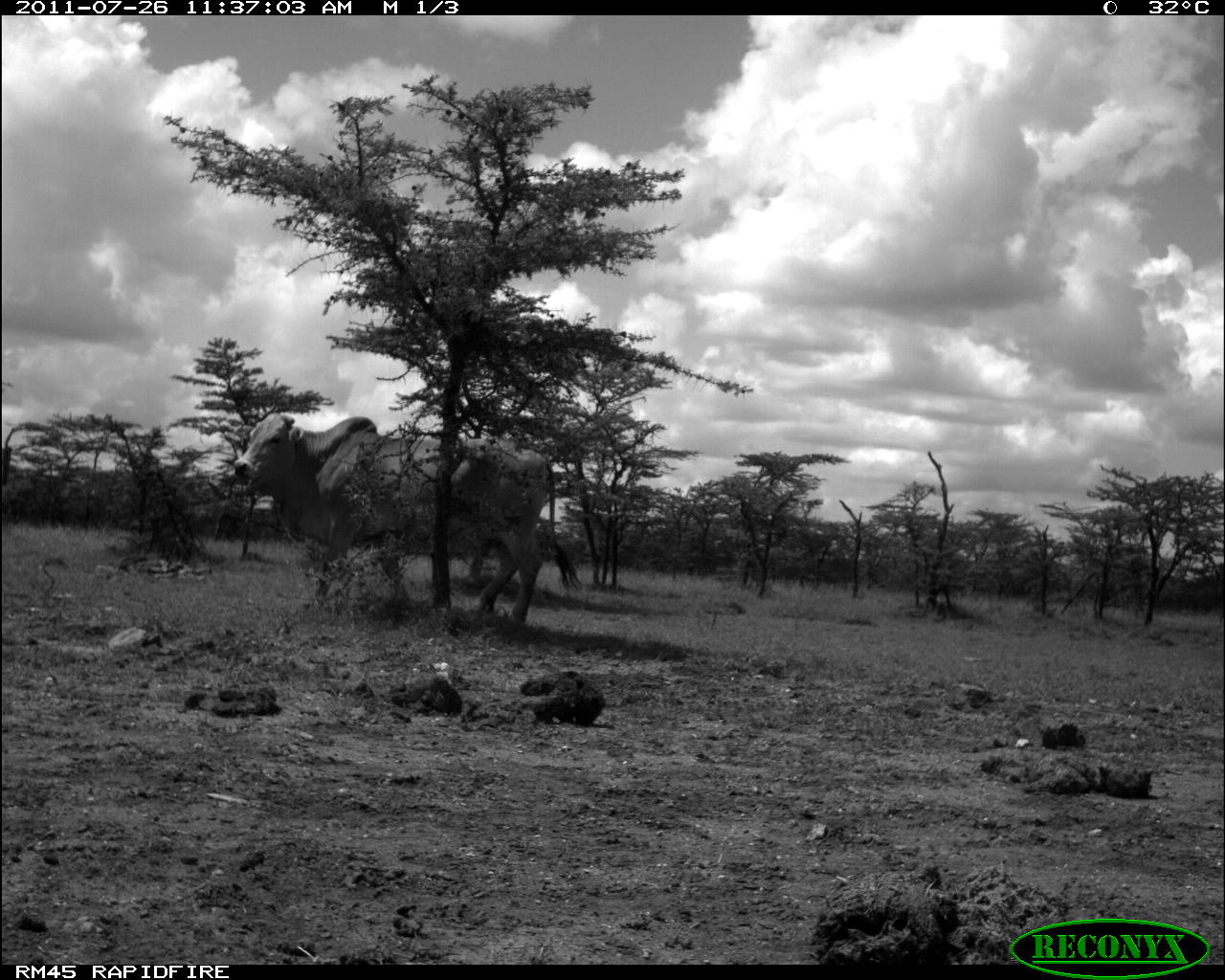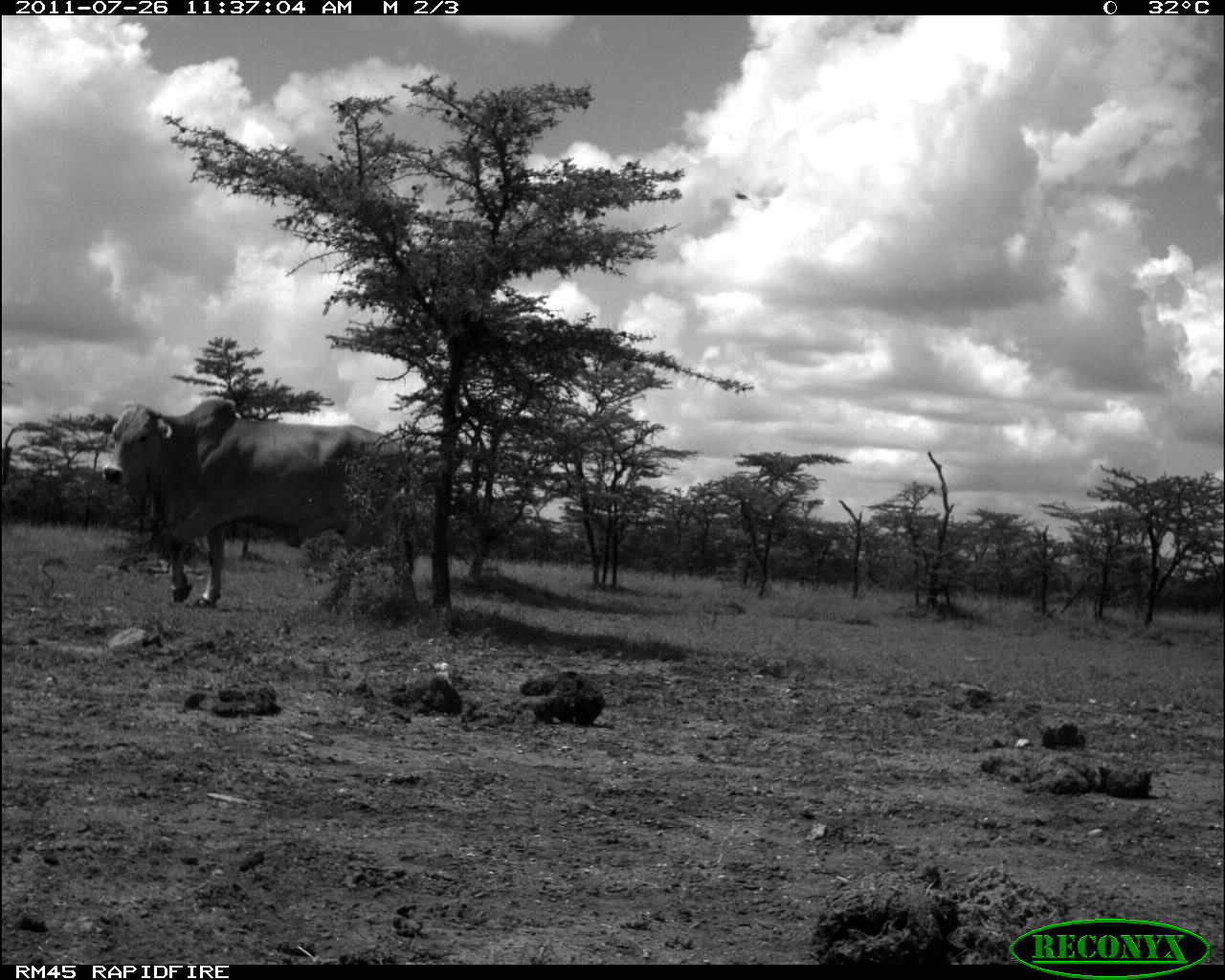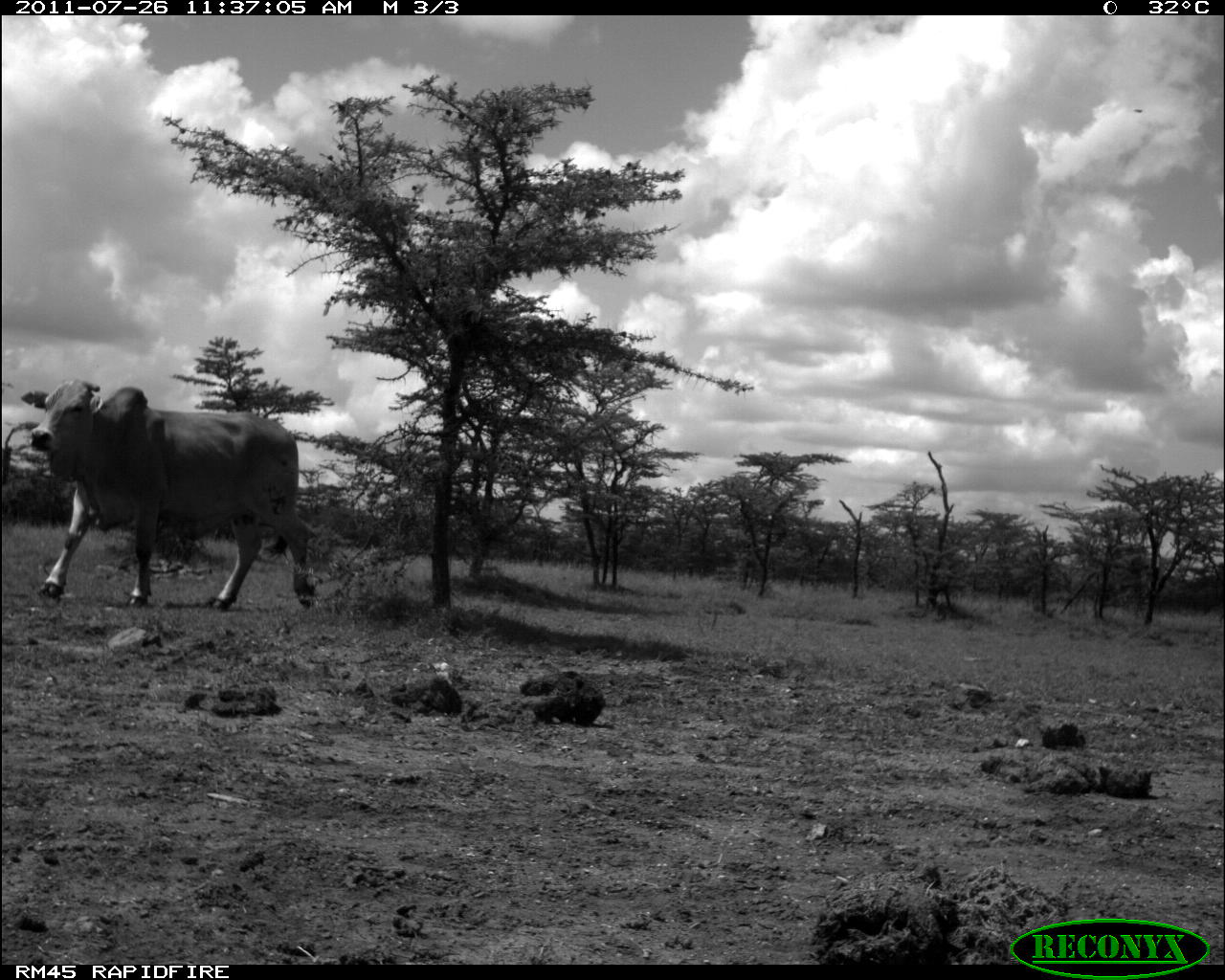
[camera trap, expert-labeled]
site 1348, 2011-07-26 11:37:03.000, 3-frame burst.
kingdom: Animalia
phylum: Chordata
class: Mammalia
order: Artiodactyla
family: Bovidae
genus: Bos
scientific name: Bos taurus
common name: domestic cattle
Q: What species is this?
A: Bos taurus (domestic cattle).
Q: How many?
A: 1.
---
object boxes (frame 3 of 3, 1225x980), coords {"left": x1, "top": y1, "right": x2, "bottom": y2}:
bos taurus: {"left": 18, "top": 376, "right": 313, "bottom": 605}